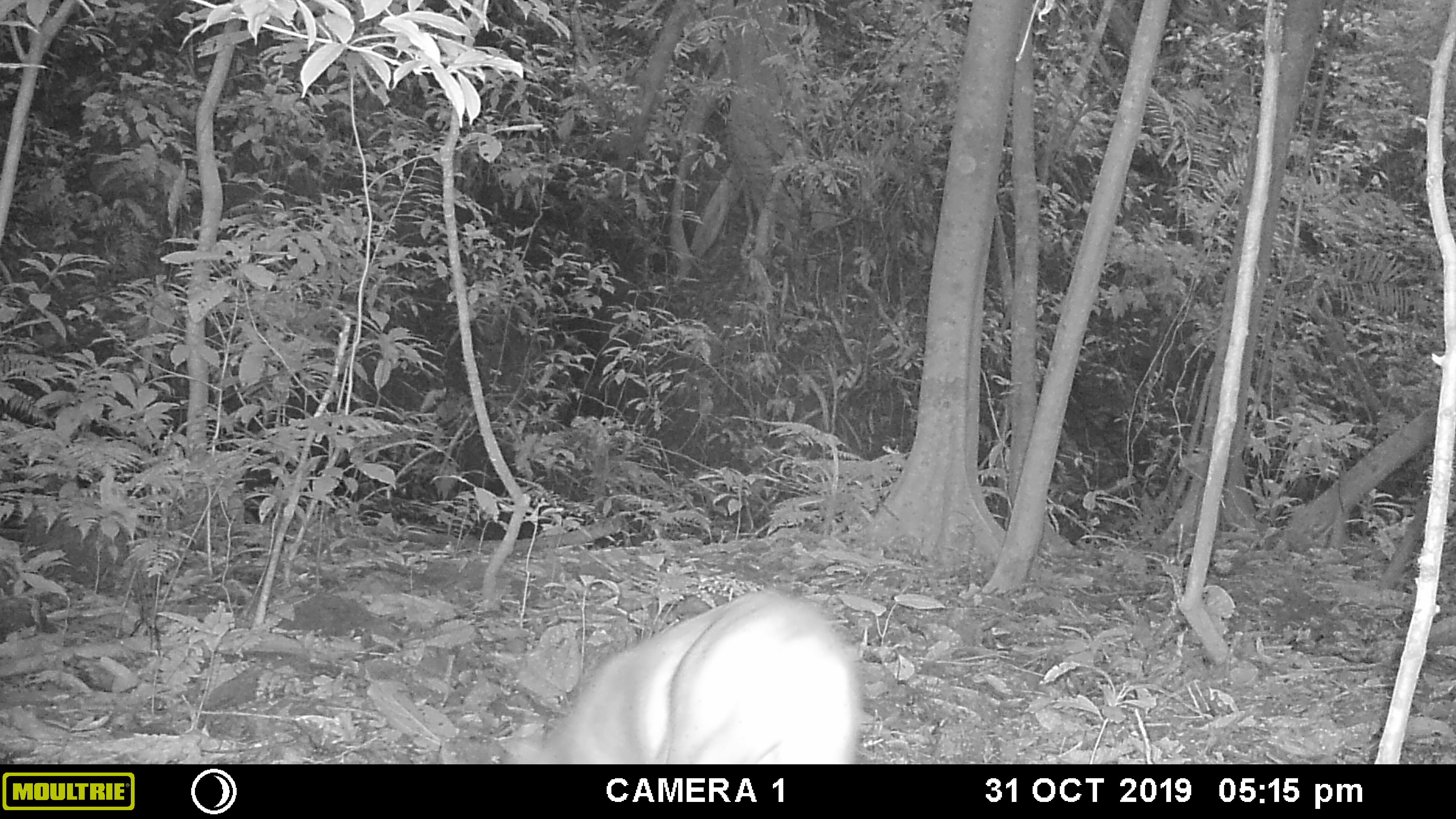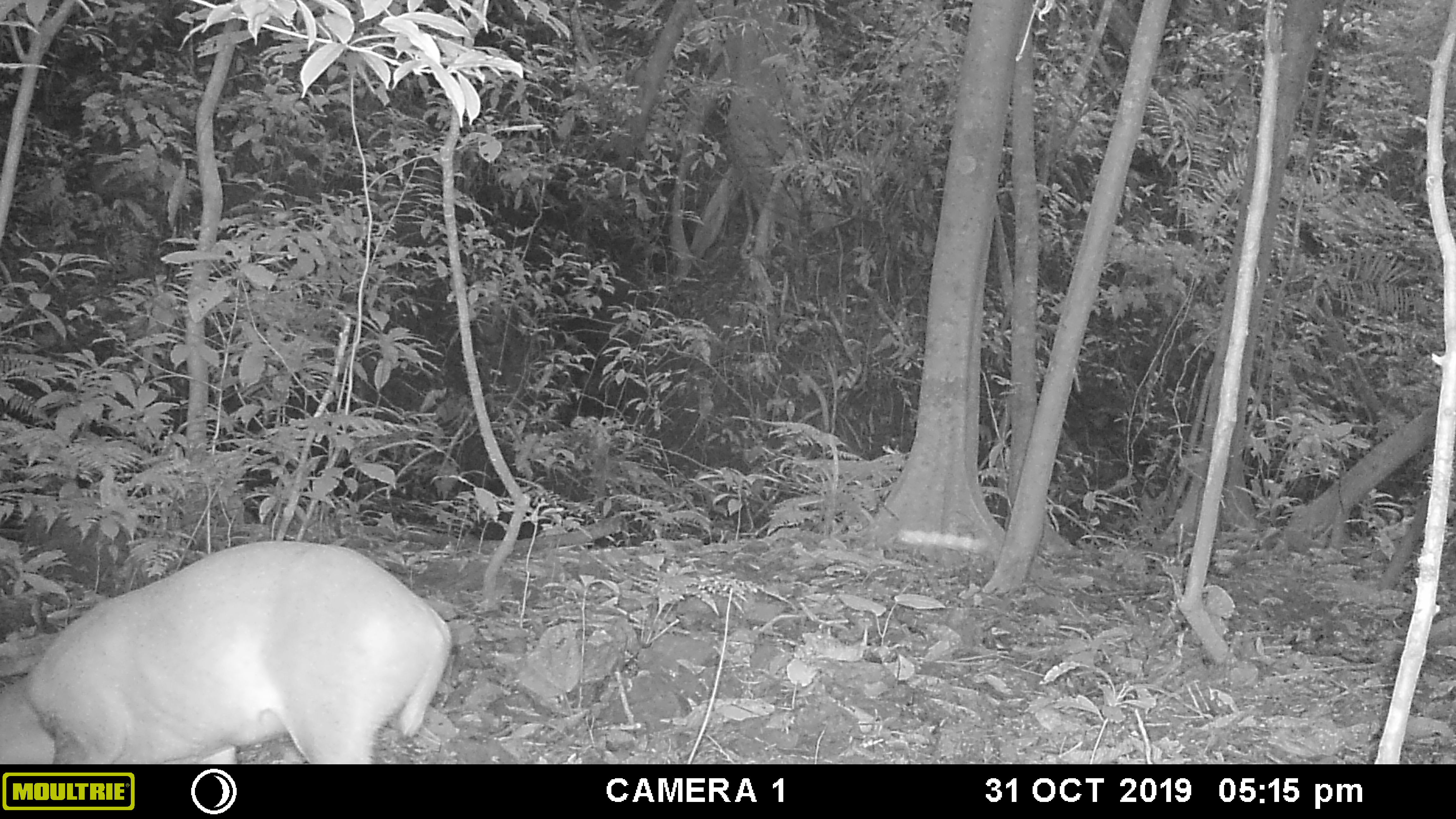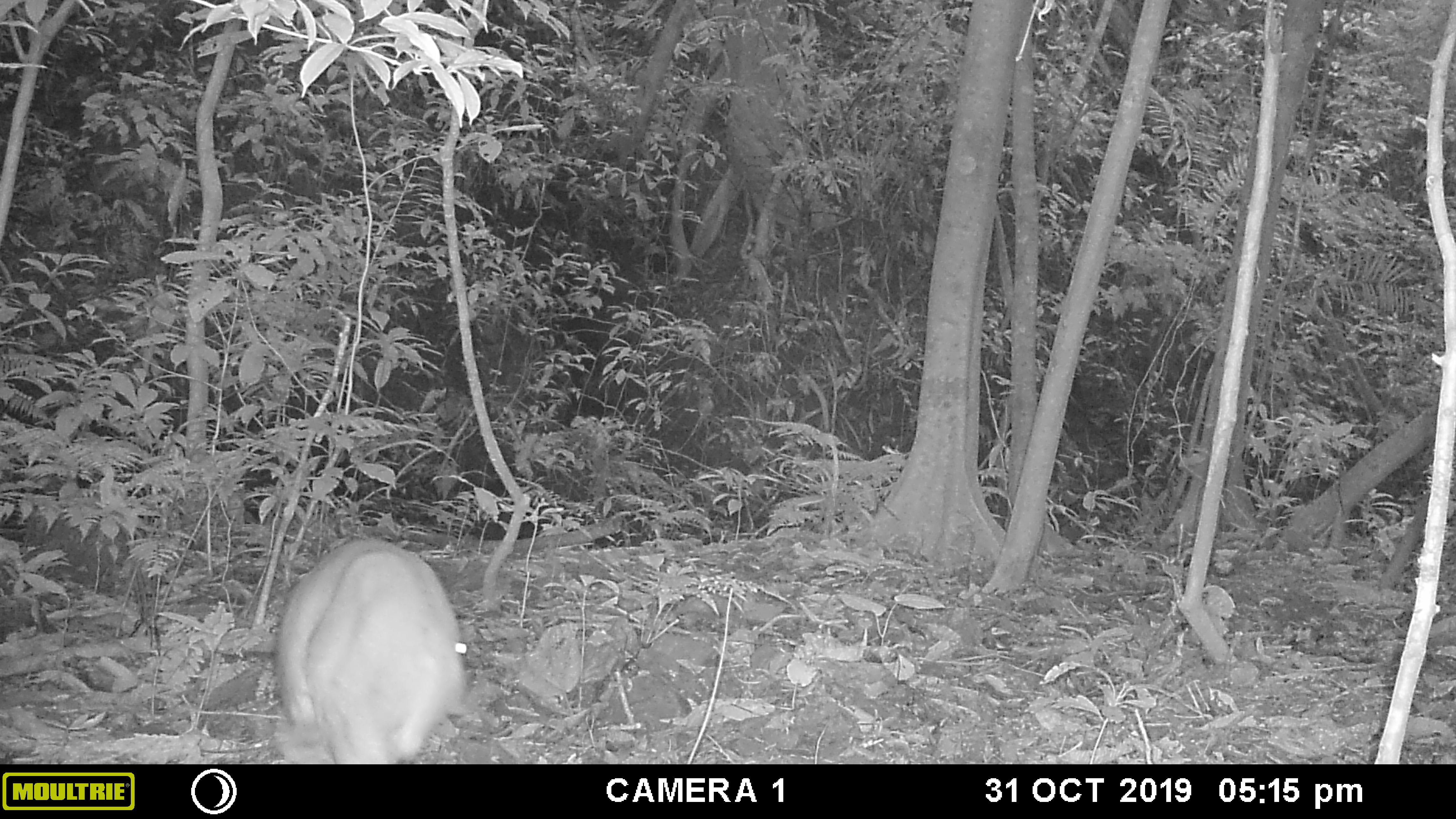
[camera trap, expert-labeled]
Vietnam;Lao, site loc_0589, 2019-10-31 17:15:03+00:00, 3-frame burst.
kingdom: Animalia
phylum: Chordata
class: Mammalia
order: Artiodactyla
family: Cervidae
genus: Muntiacus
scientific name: Muntiacus muntjak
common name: red muntjac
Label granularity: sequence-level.